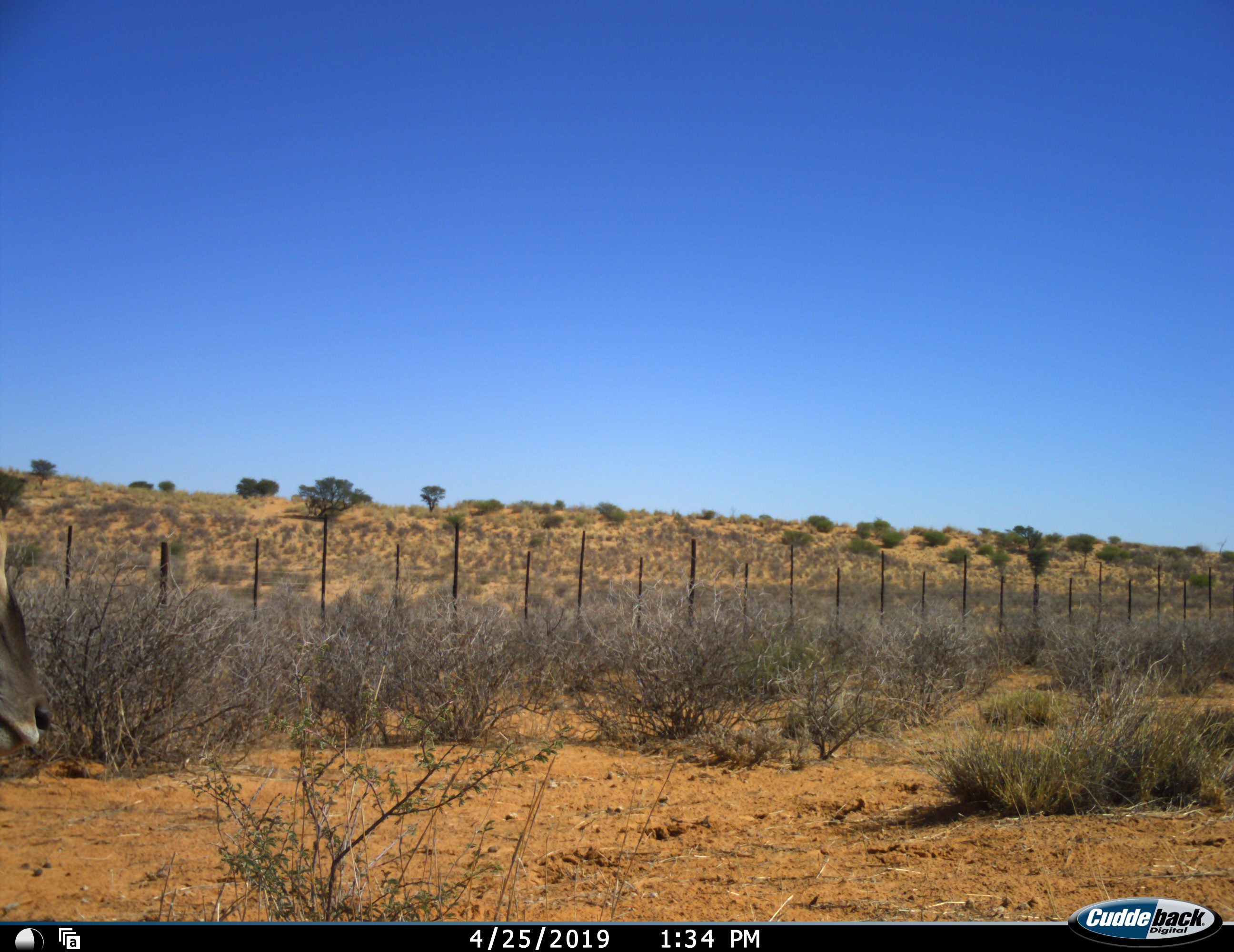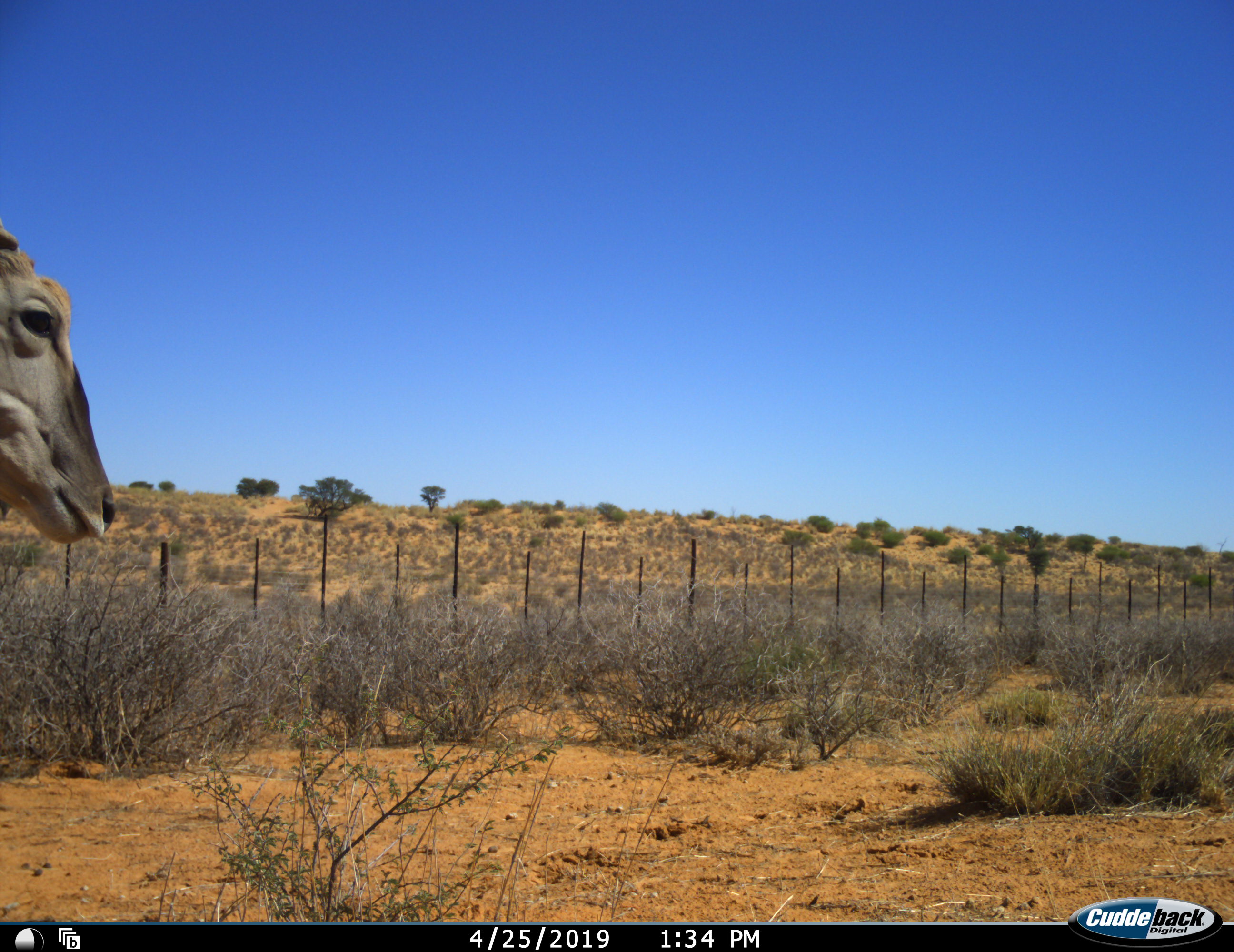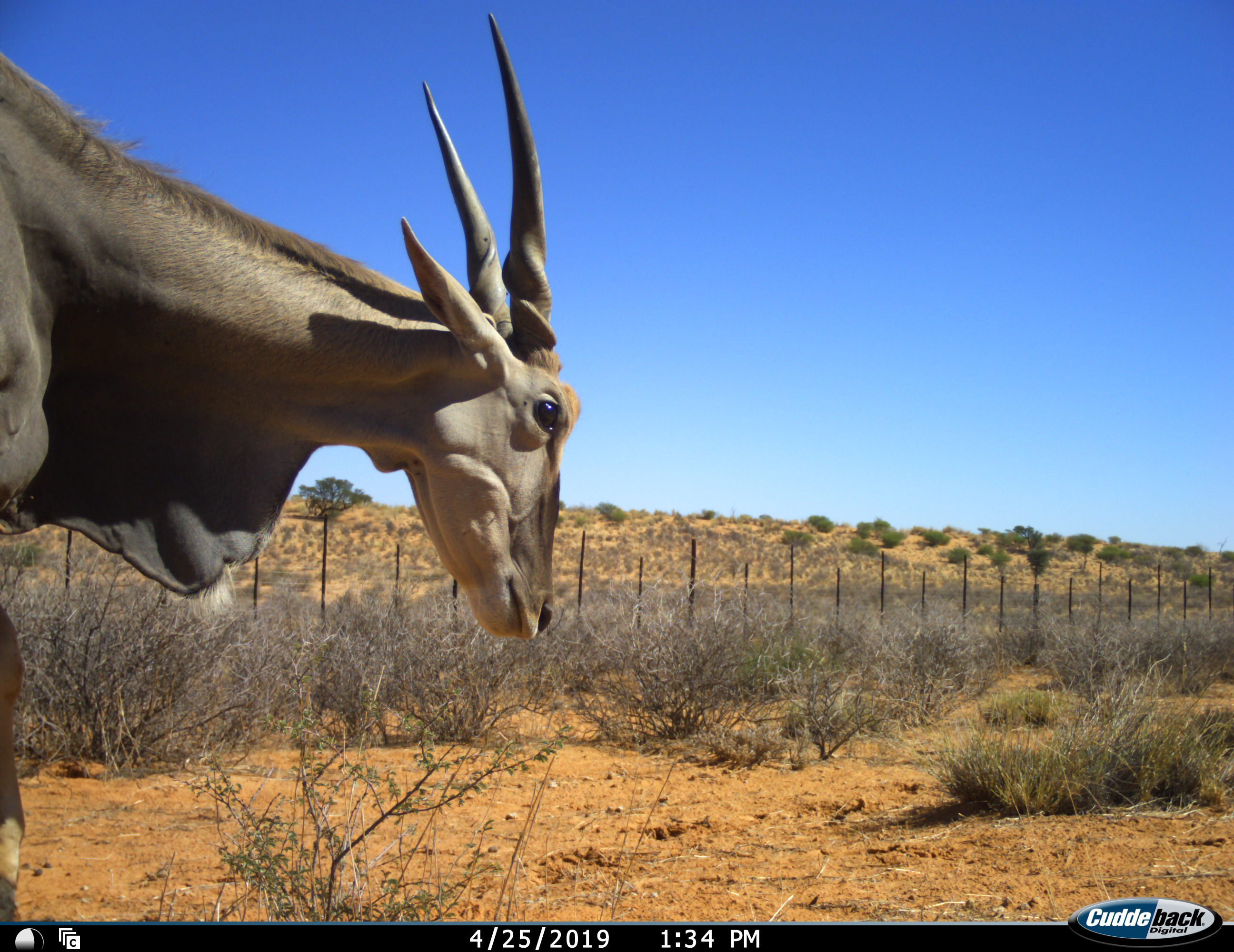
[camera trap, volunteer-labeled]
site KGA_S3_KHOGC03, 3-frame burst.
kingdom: Animalia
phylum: Chordata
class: Mammalia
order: Artiodactyla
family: Bovidae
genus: Tragelaphus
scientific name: Tragelaphus oryx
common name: eland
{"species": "eland (Tragelaphus oryx)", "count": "1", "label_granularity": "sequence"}